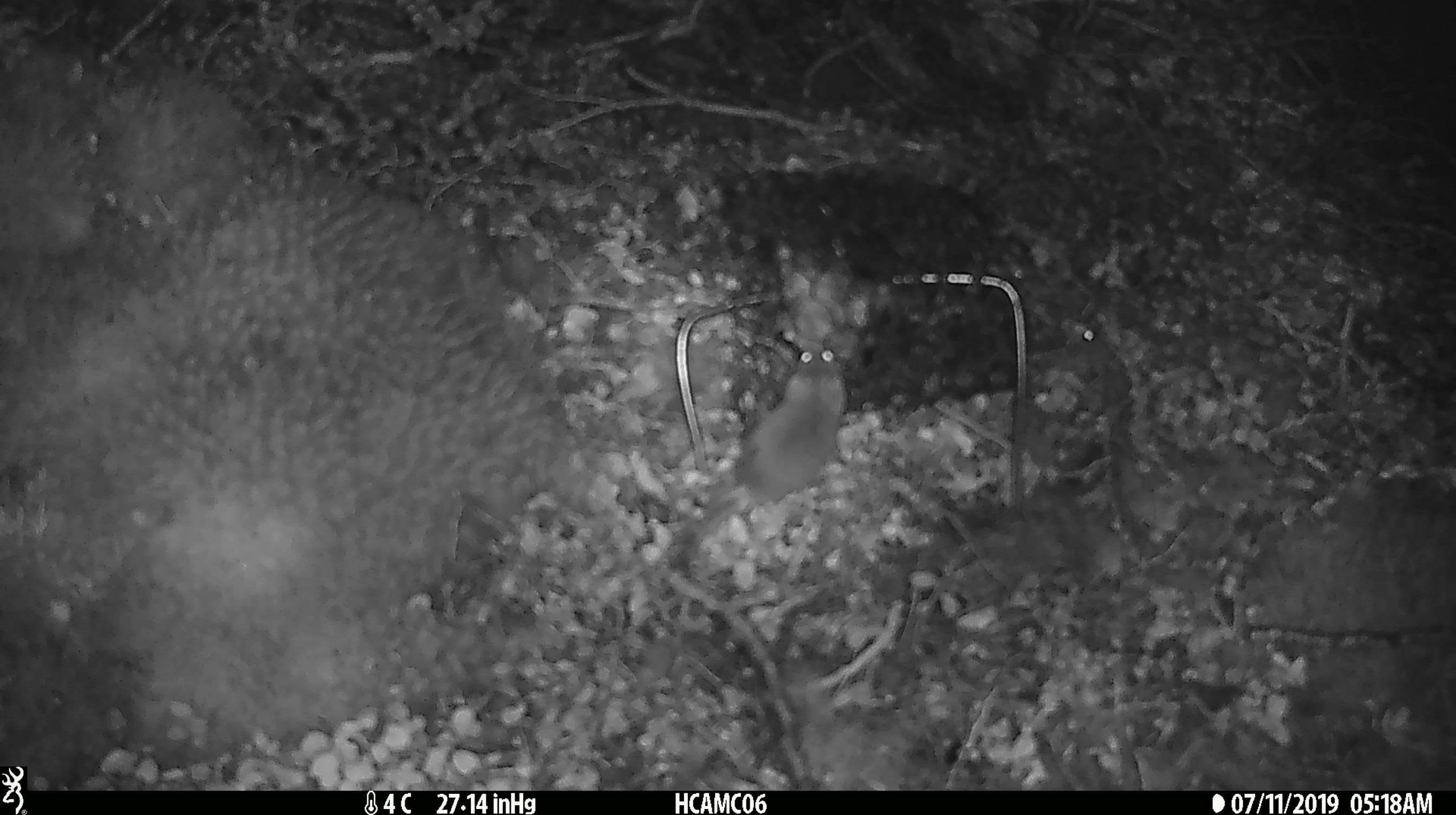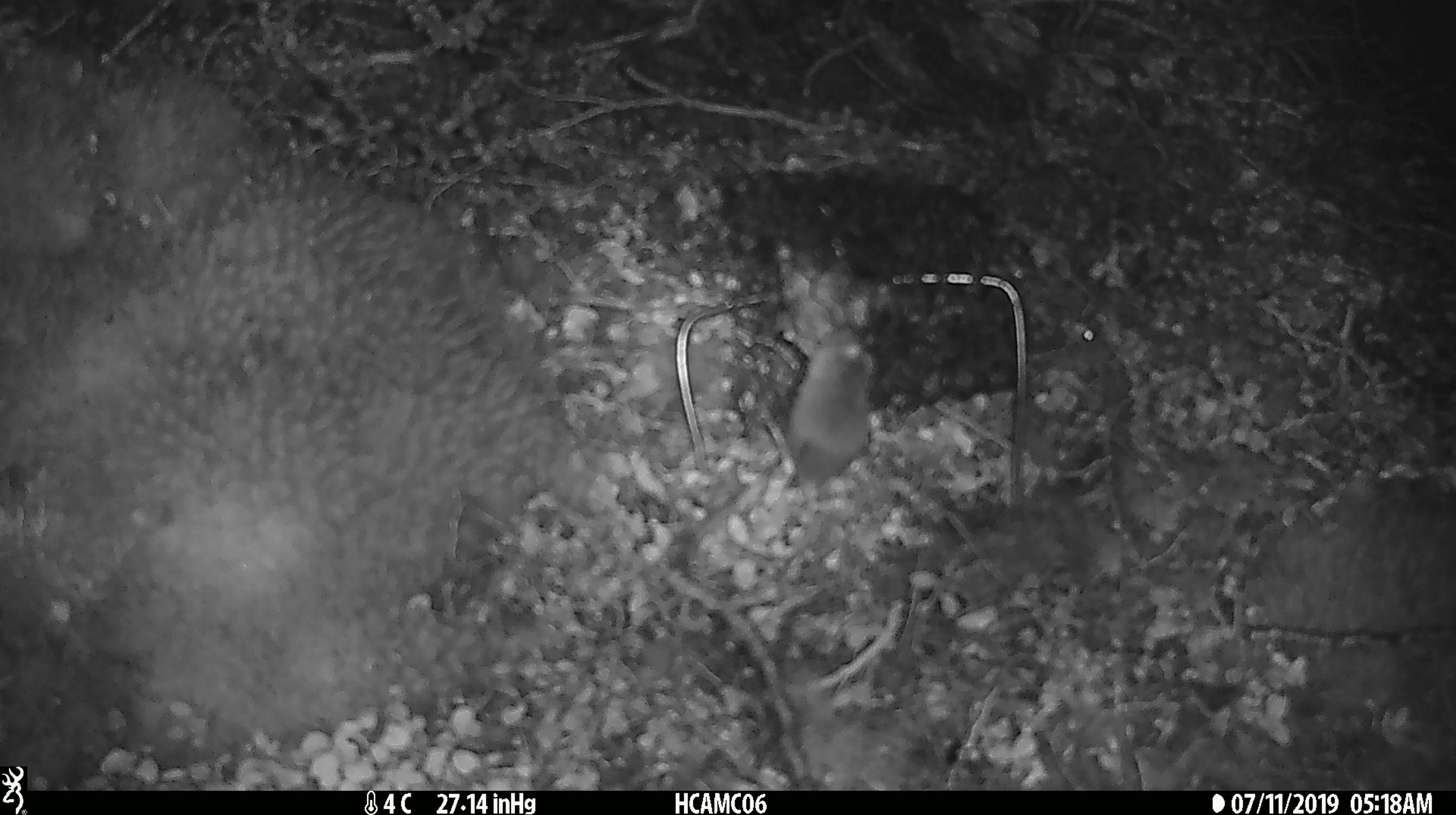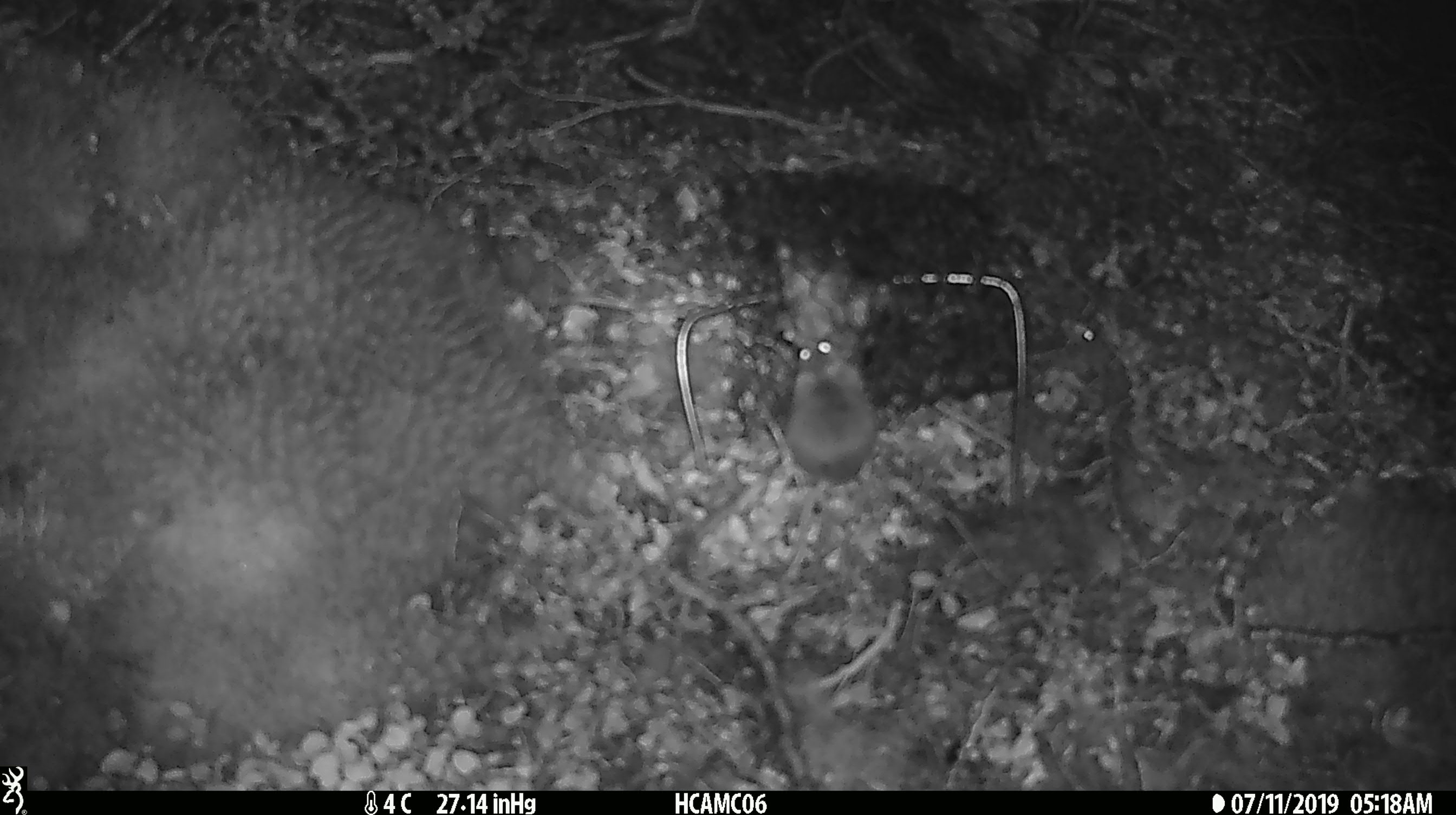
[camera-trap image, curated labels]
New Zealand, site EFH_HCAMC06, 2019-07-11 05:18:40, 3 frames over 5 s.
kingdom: Animalia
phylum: Chordata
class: Mammalia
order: Rodentia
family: Muridae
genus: Mus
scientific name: Mus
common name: mouse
Mouse (Mus).